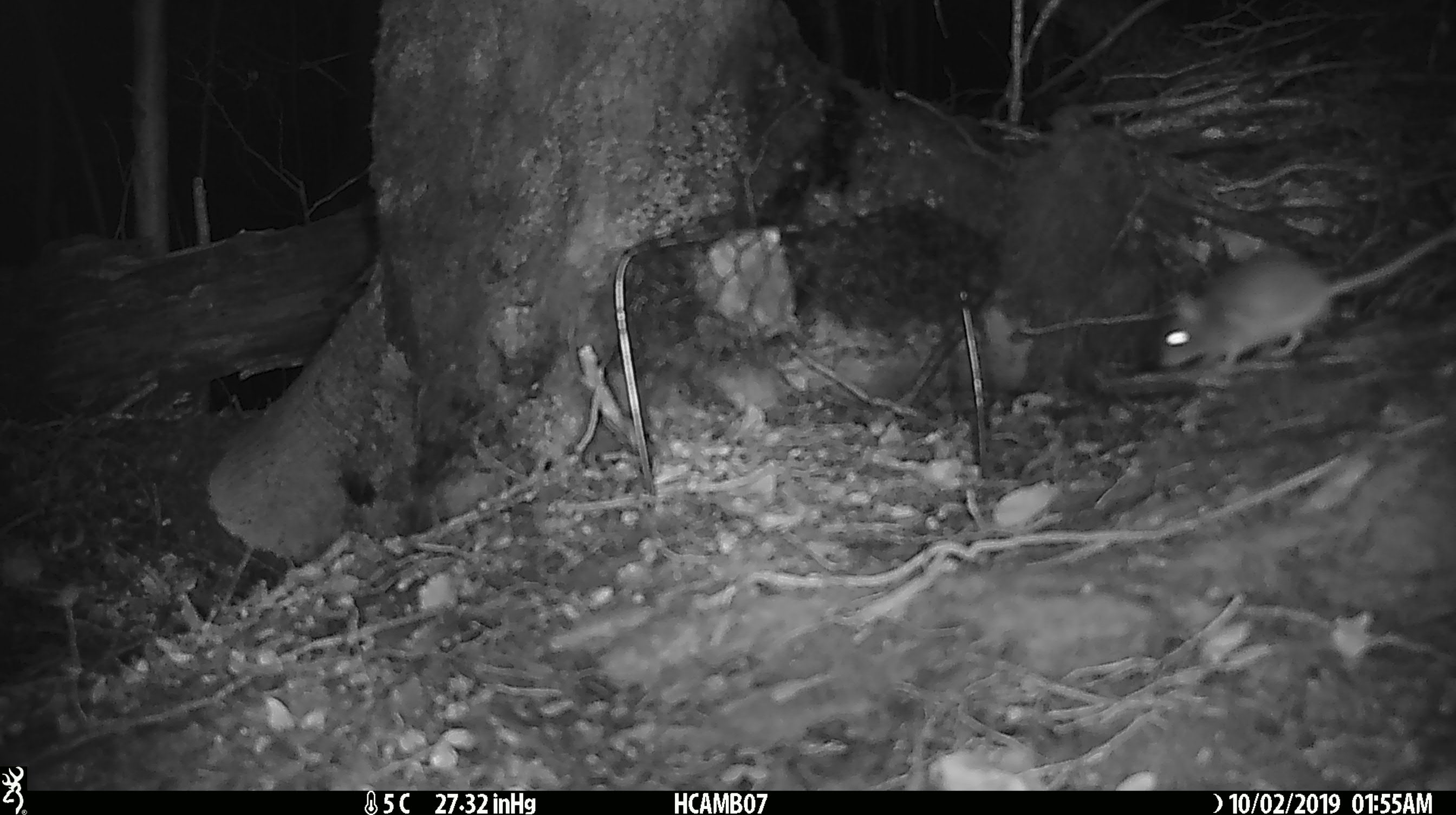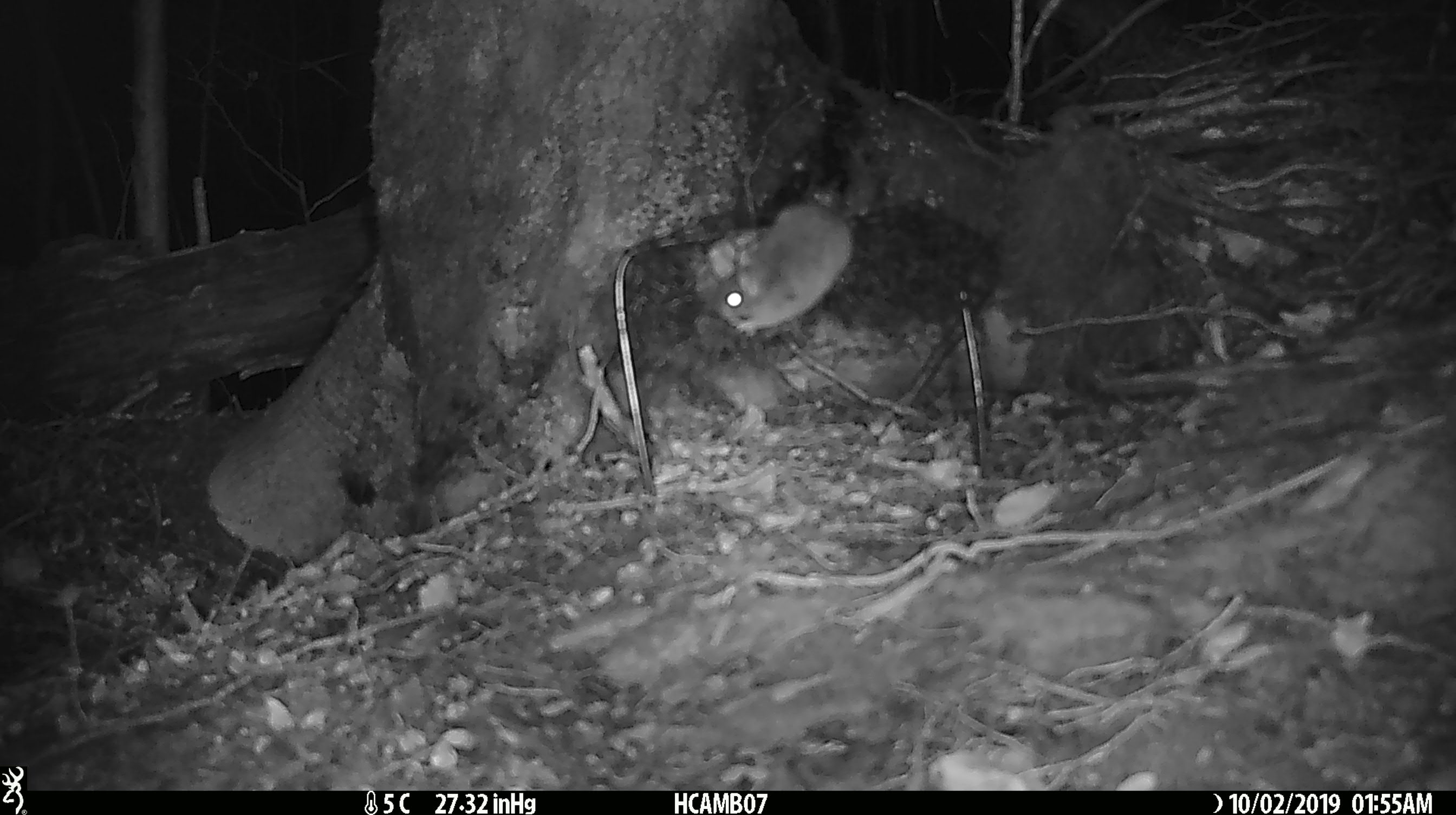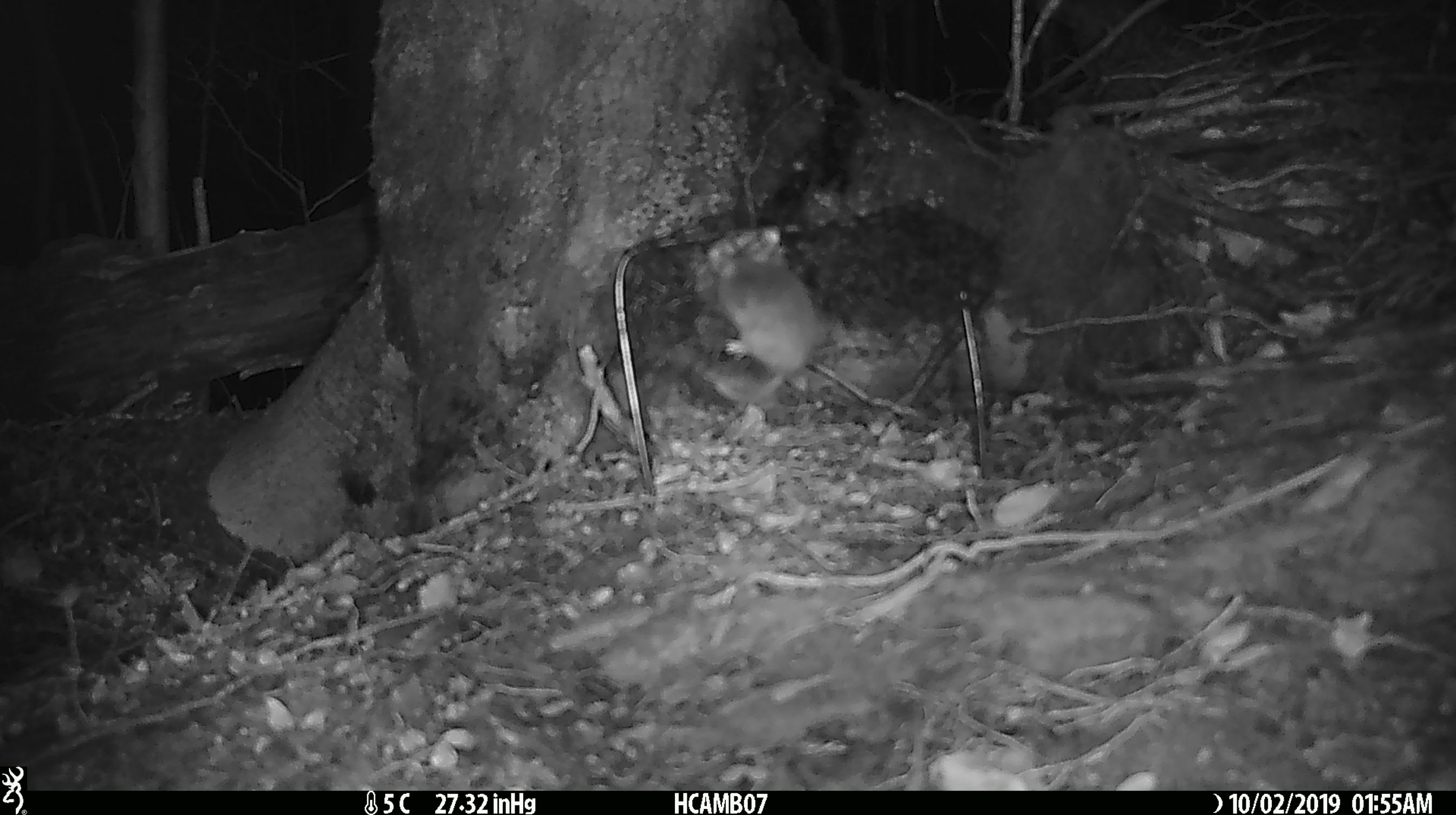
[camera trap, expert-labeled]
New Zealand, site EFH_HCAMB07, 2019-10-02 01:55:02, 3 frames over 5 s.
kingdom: Animalia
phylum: Chordata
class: Mammalia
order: Rodentia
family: Muridae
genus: Mus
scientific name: Mus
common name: mouse